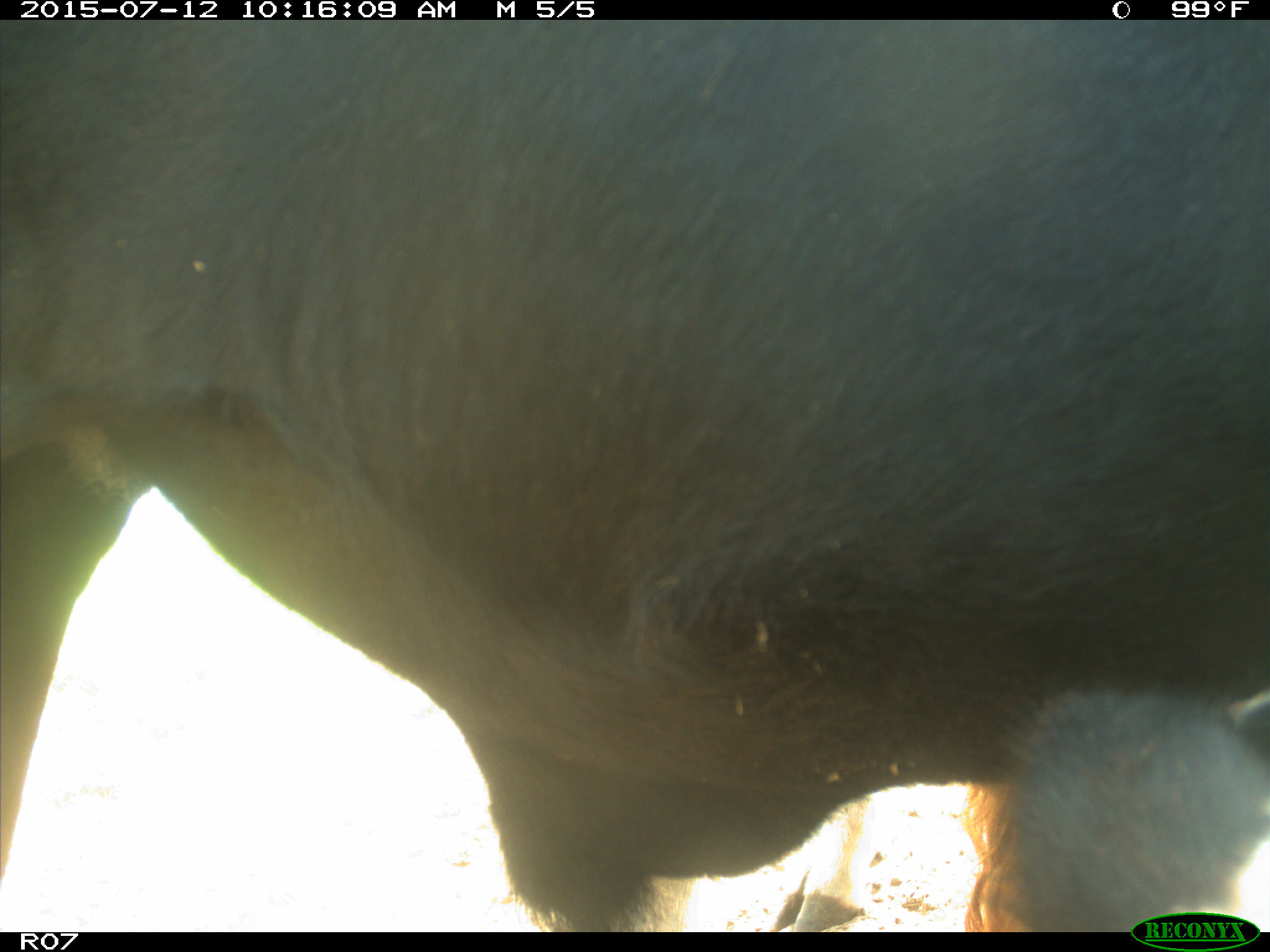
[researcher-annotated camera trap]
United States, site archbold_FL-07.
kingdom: Animalia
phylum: Chordata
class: Mammalia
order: Artiodactyla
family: Bovidae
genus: Bos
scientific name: Bos taurus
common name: domestic cow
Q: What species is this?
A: Bos taurus (domestic cow).